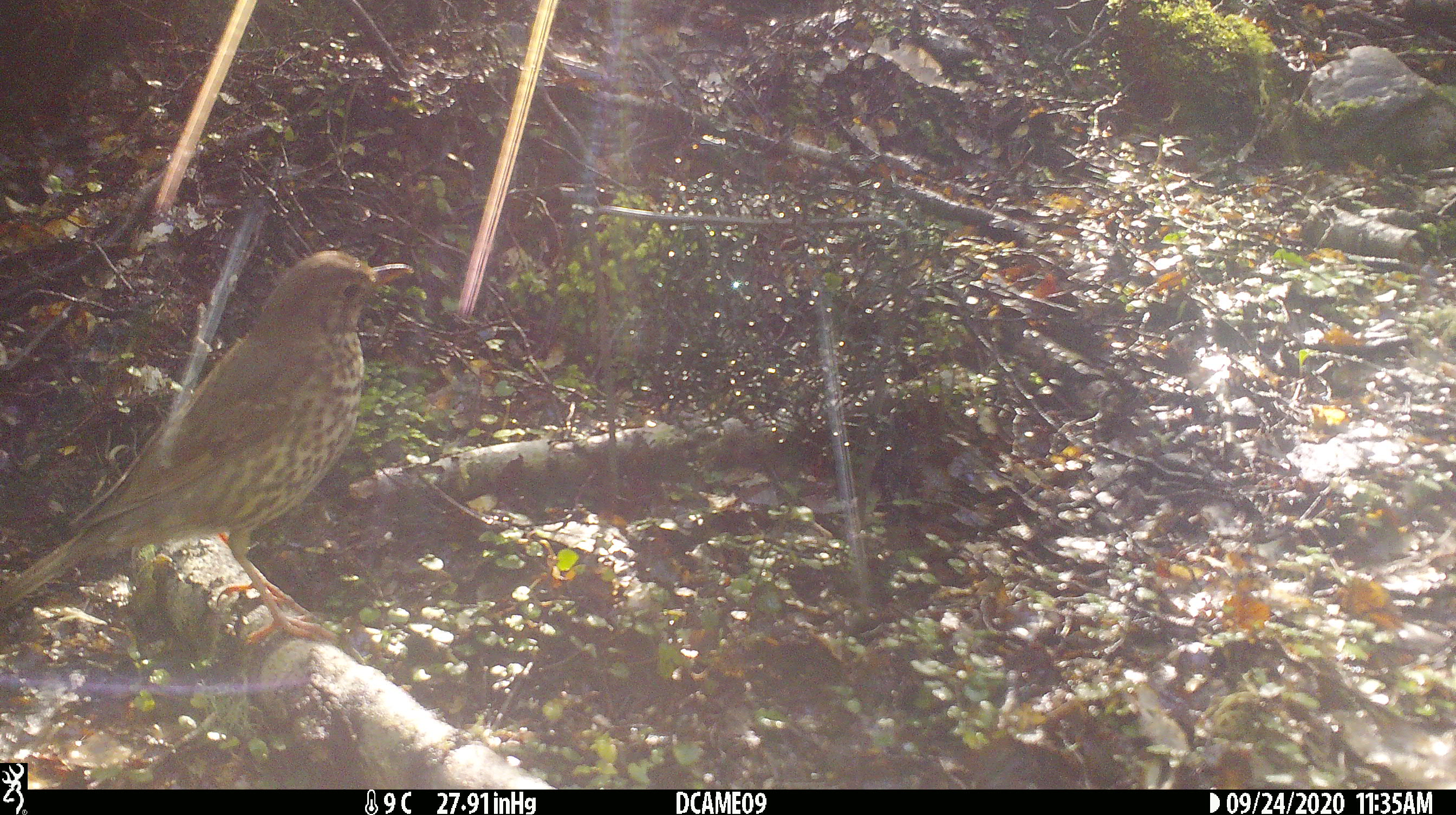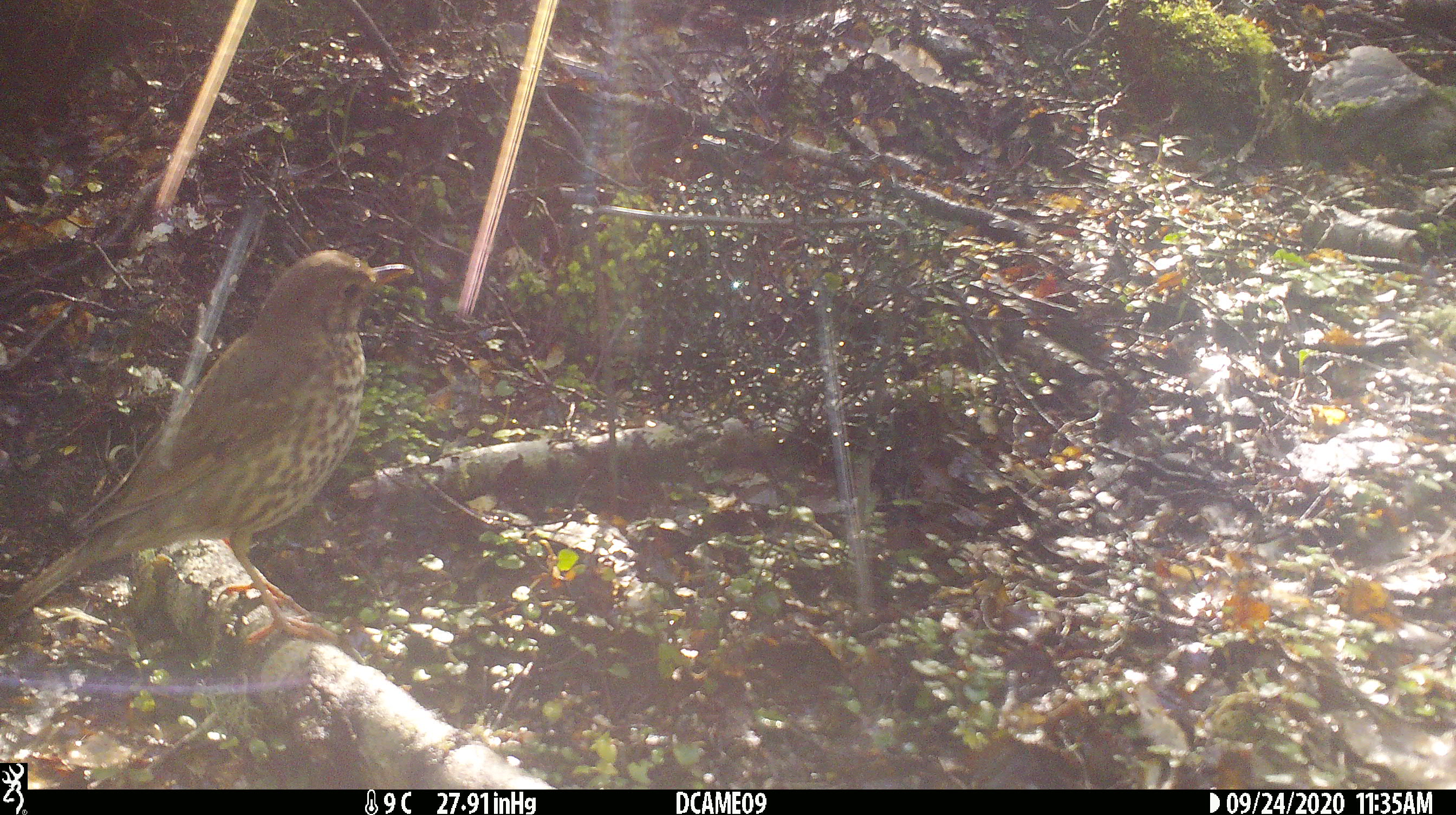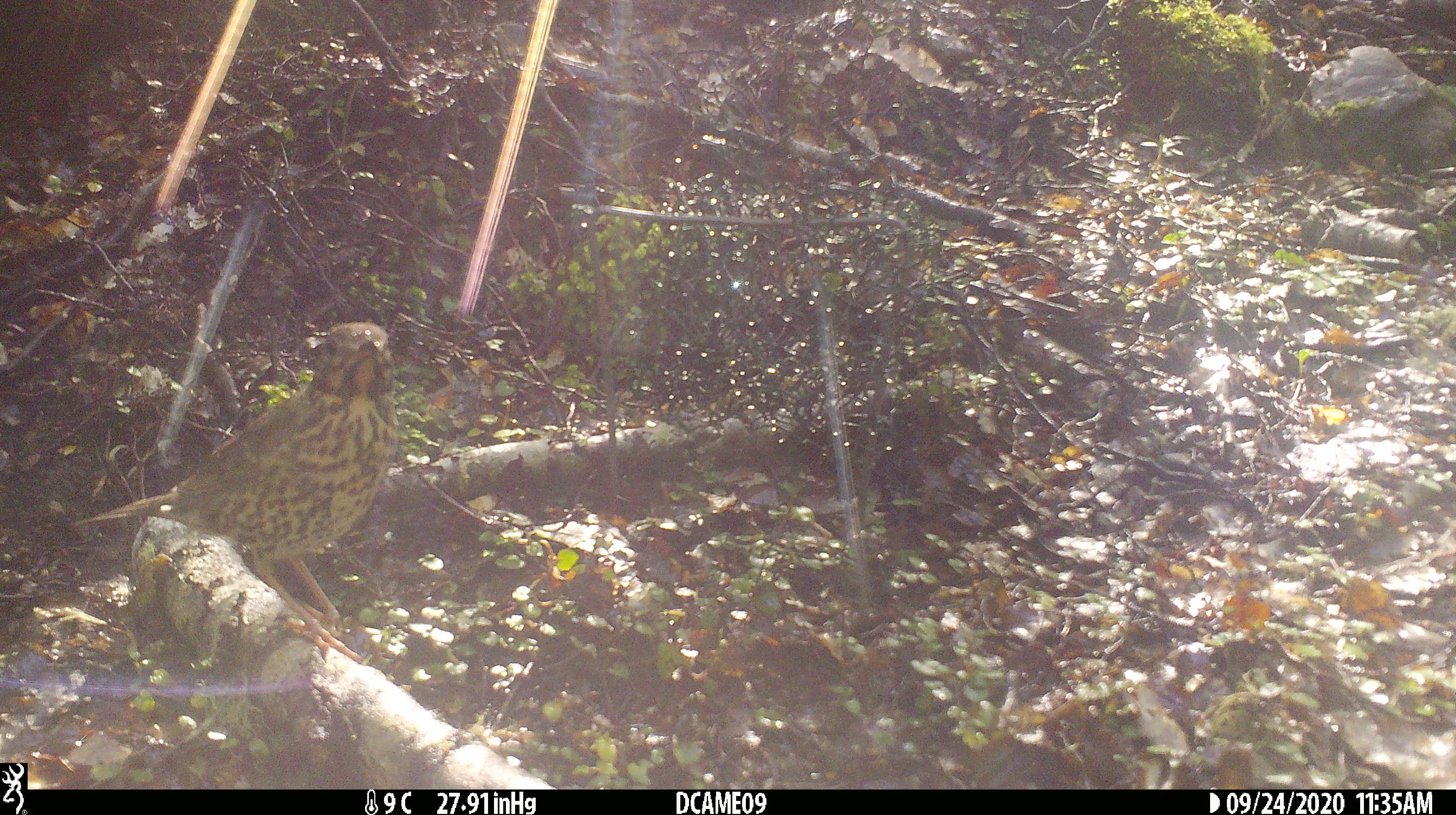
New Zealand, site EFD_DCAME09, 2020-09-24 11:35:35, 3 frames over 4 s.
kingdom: Animalia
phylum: Chordata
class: Aves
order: Passeriformes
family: Turdidae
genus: Turdus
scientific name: Turdus philomelos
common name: song thrush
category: thrush